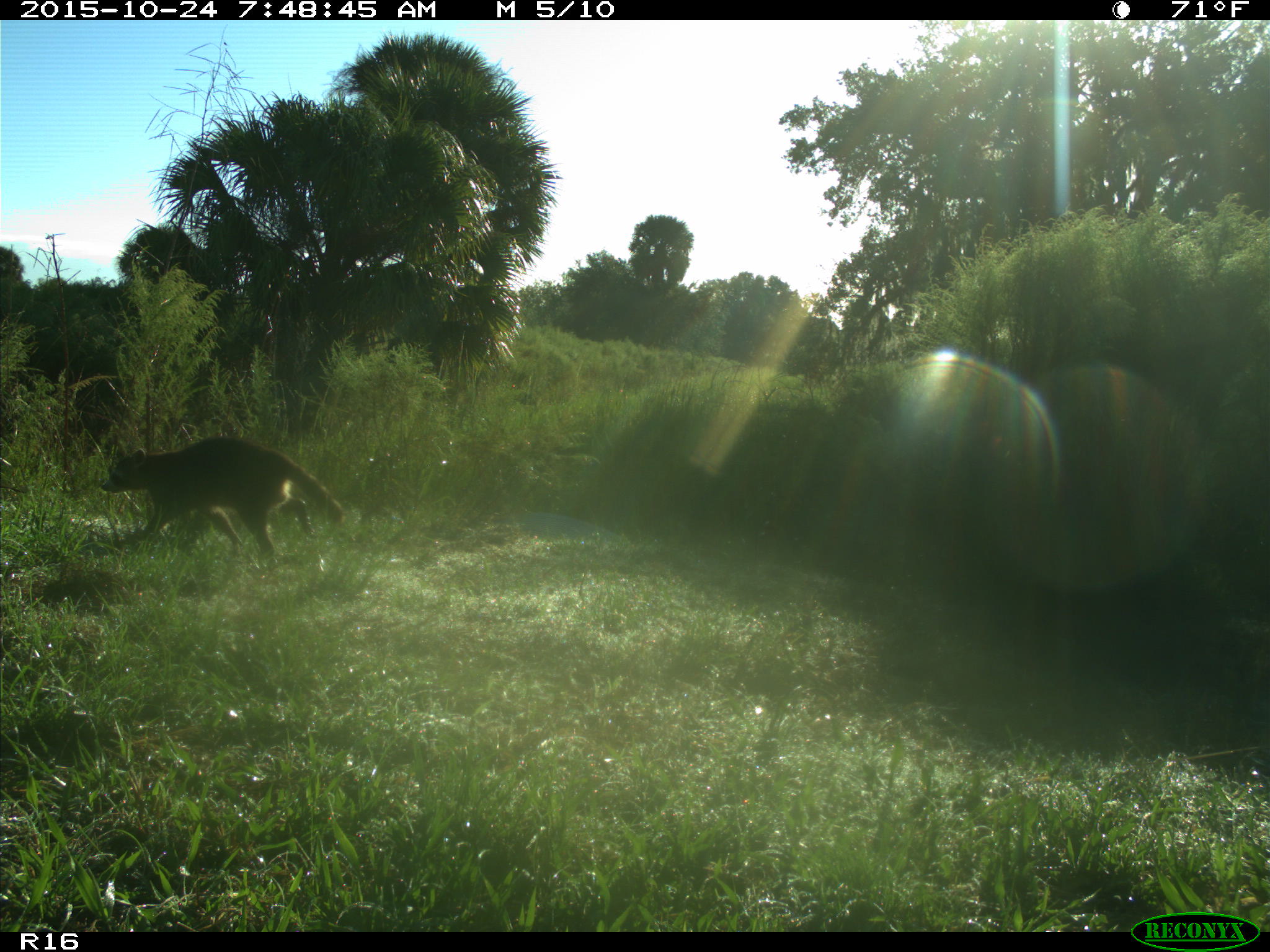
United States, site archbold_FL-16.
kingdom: Animalia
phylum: Chordata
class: Mammalia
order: Carnivora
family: Procyonidae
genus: Procyon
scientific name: Procyon lotor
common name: common raccoon